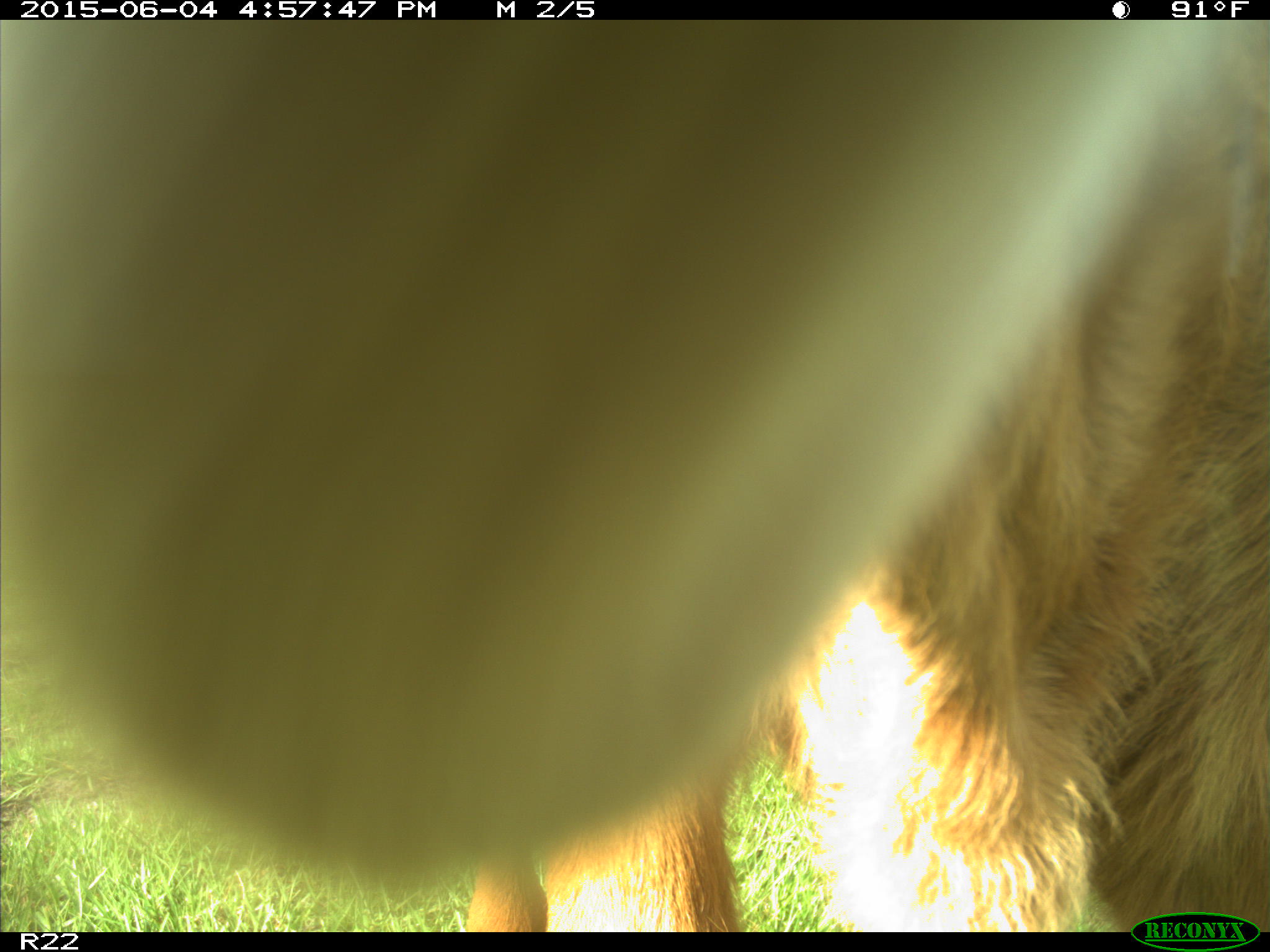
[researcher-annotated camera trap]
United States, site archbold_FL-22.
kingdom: Animalia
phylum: Chordata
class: Mammalia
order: Artiodactyla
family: Bovidae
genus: Bos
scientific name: Bos taurus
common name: domestic cow